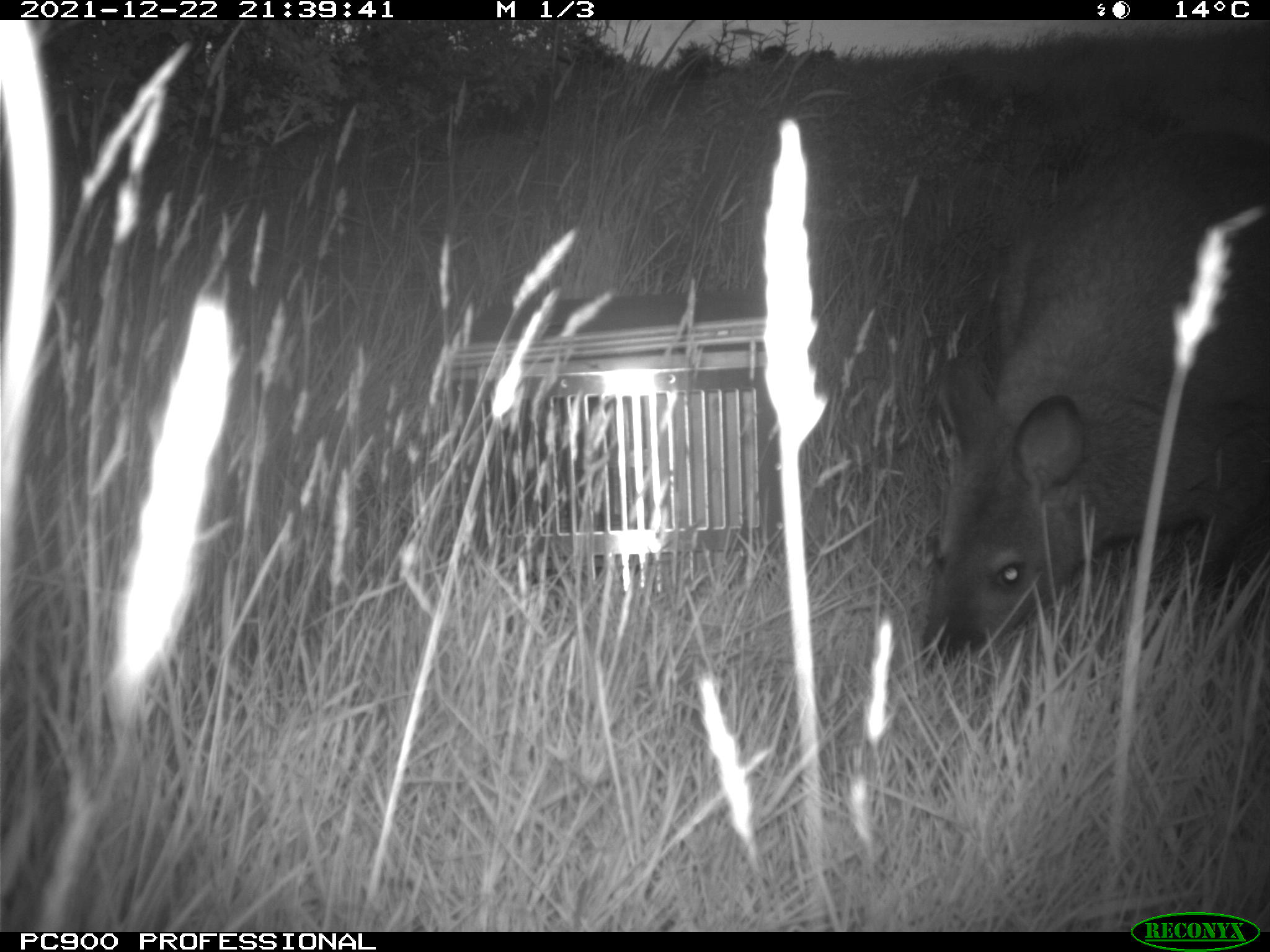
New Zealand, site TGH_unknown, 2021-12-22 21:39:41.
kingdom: Animalia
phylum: Chordata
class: Mammalia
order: Diprotodontia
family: Macropodidae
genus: Notamacropus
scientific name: Notamacropus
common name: wallaby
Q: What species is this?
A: Wallaby (Notamacropus).